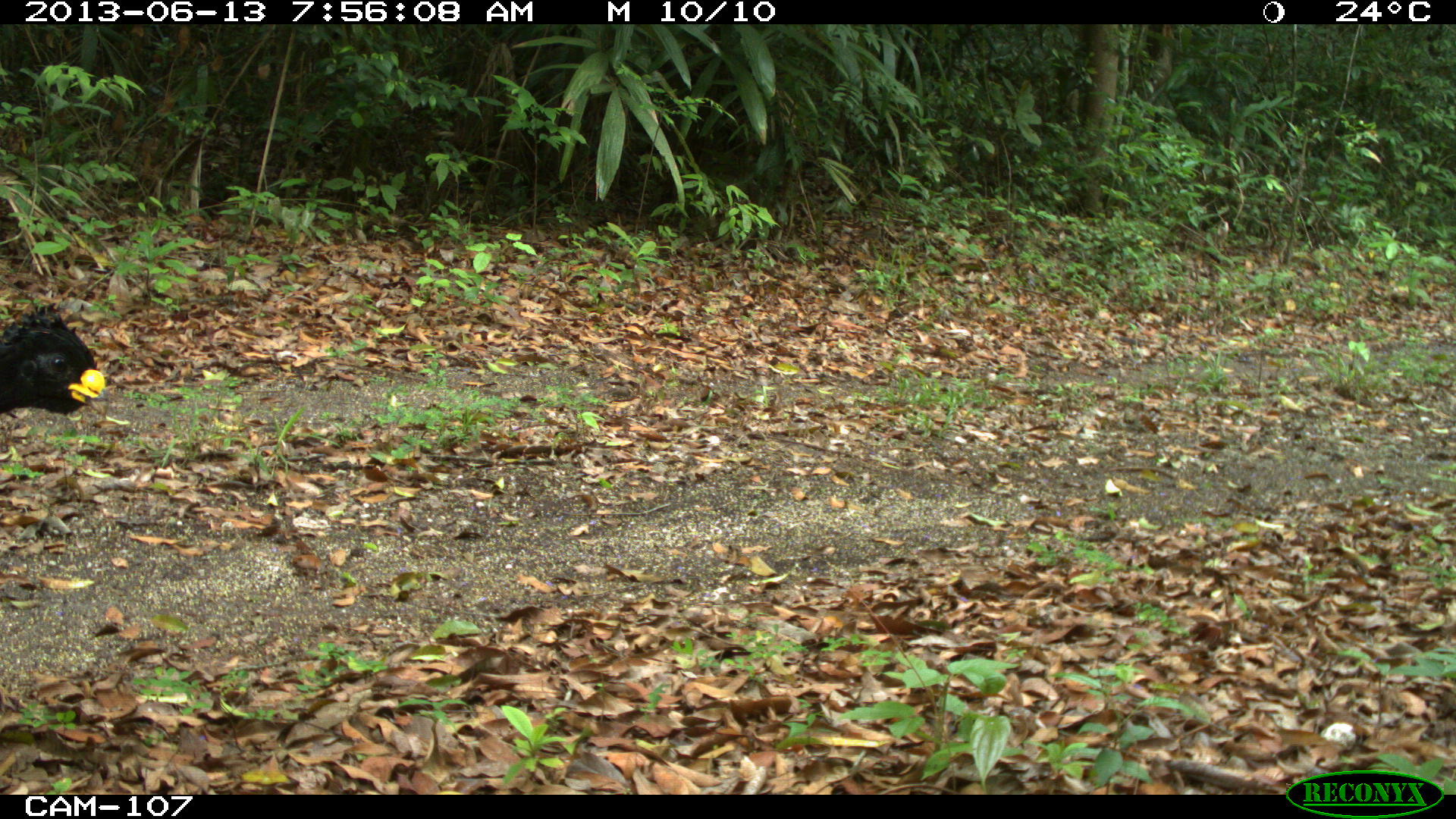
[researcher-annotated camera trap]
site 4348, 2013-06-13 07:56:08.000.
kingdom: Animalia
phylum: Chordata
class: Aves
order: Galliformes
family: Cracidae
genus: Crax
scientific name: Crax rubra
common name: great curassow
Crax rubra (great curassow), count 1, sex male.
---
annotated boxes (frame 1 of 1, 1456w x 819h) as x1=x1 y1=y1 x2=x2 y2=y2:
crax rubra: x1=0 y1=296 x2=109 y2=418